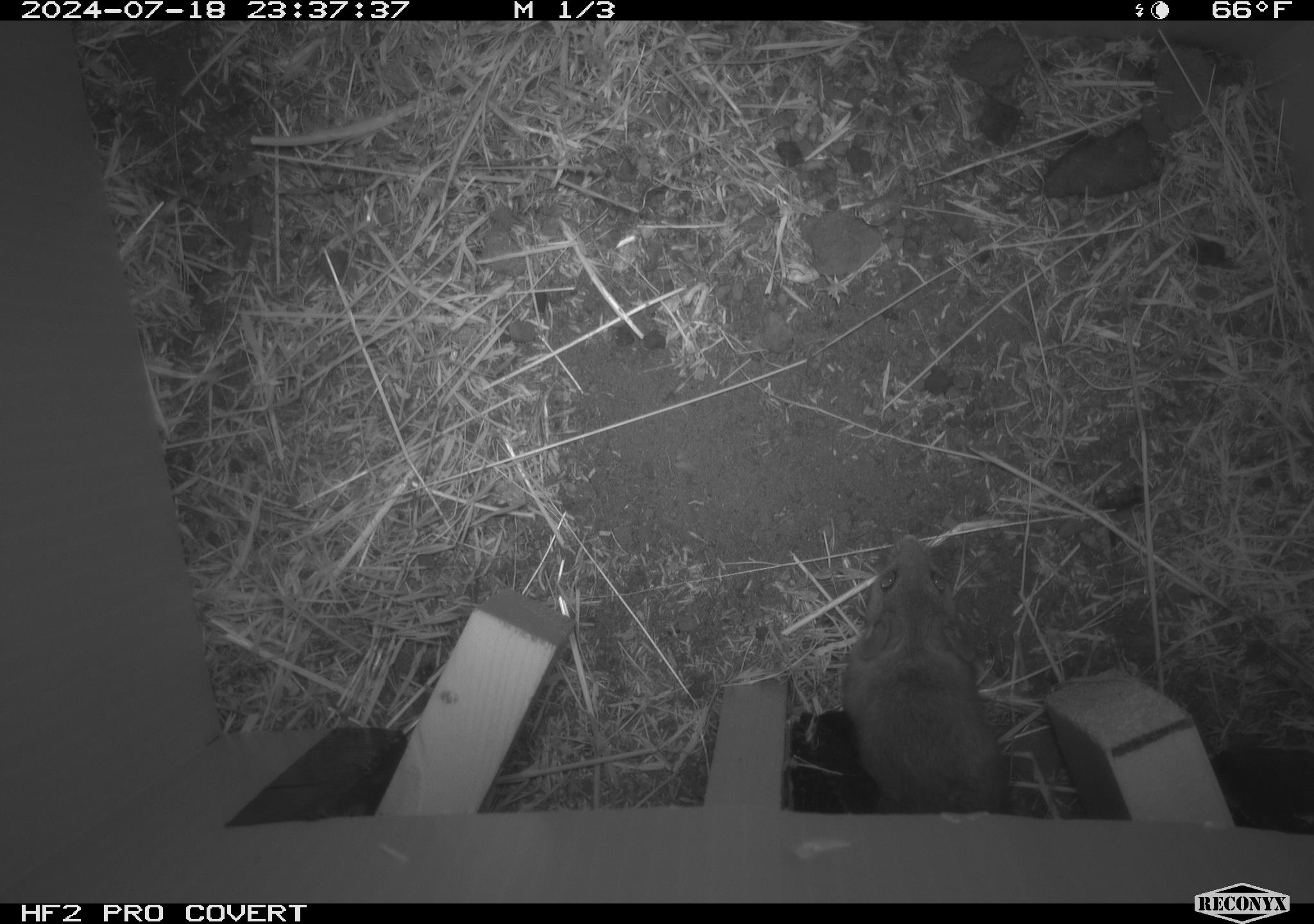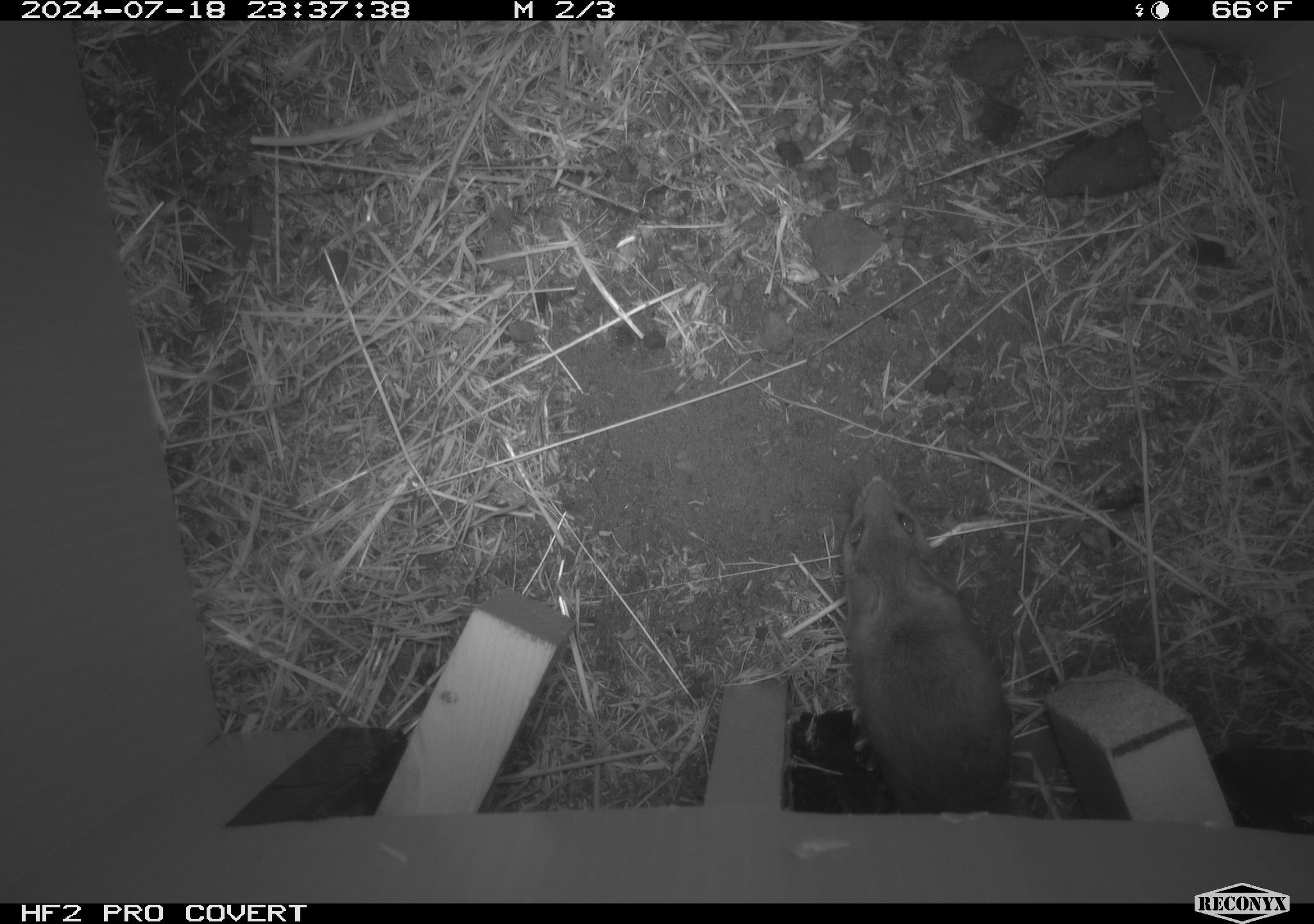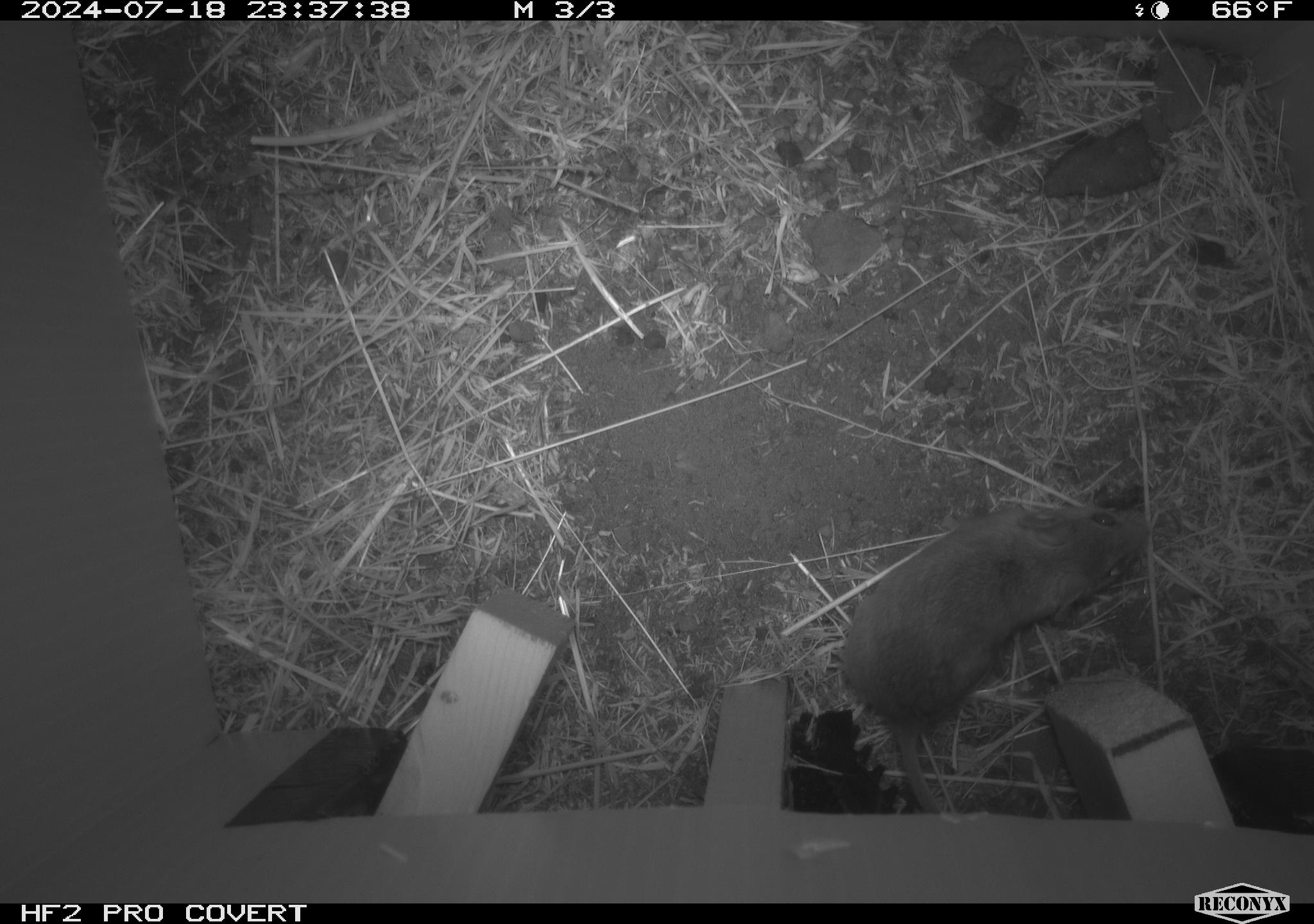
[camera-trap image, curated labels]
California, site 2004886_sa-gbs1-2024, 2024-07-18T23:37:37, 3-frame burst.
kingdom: Animalia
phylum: Chordata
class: Mammalia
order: Rodentia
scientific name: Rodentia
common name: mouse species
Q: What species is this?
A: Mouse species (Rodentia).